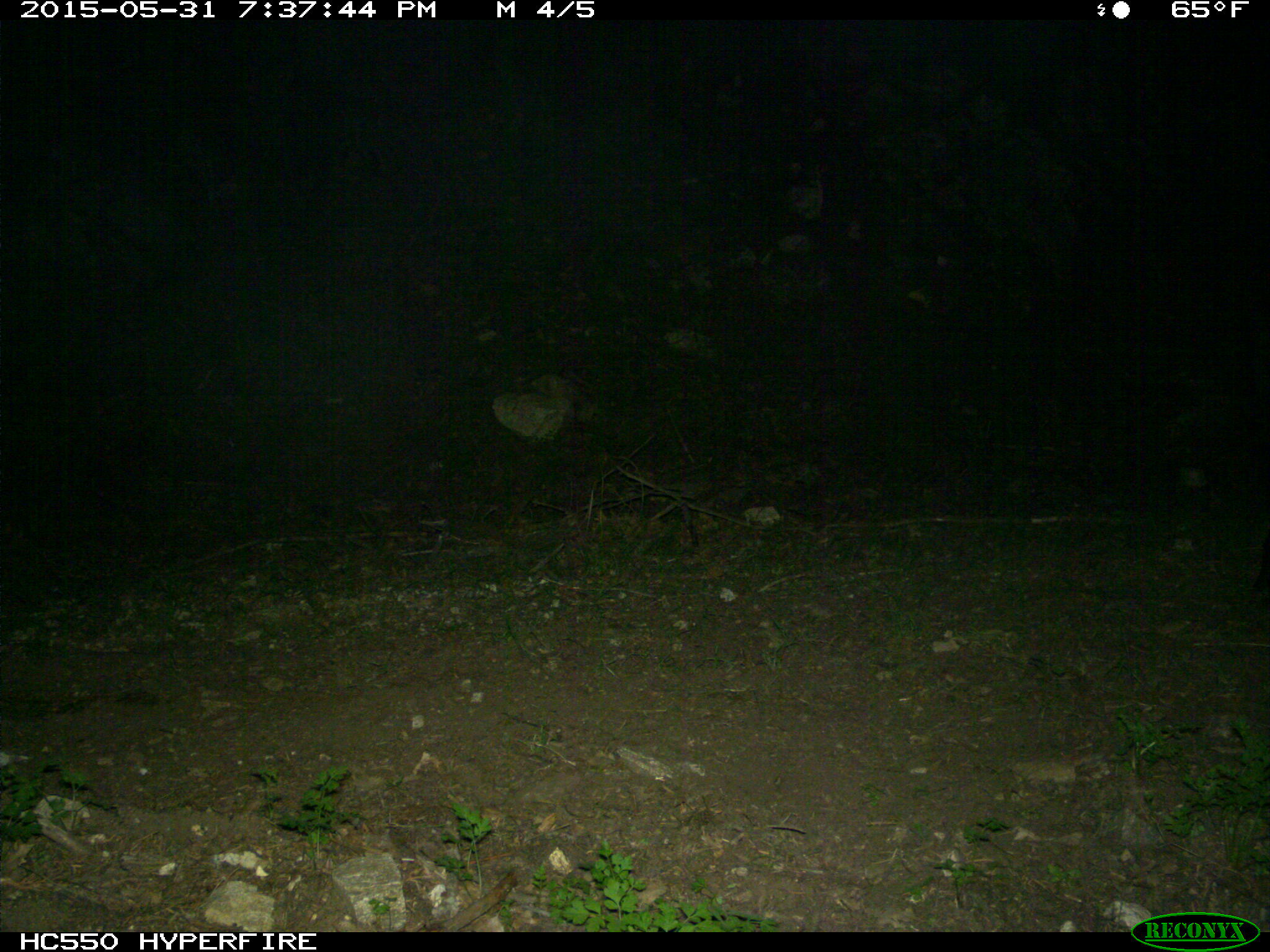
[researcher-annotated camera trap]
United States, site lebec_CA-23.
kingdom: Animalia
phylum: Chordata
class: Mammalia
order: Artiodactyla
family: Bovidae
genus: Bos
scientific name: Bos taurus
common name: domestic cow